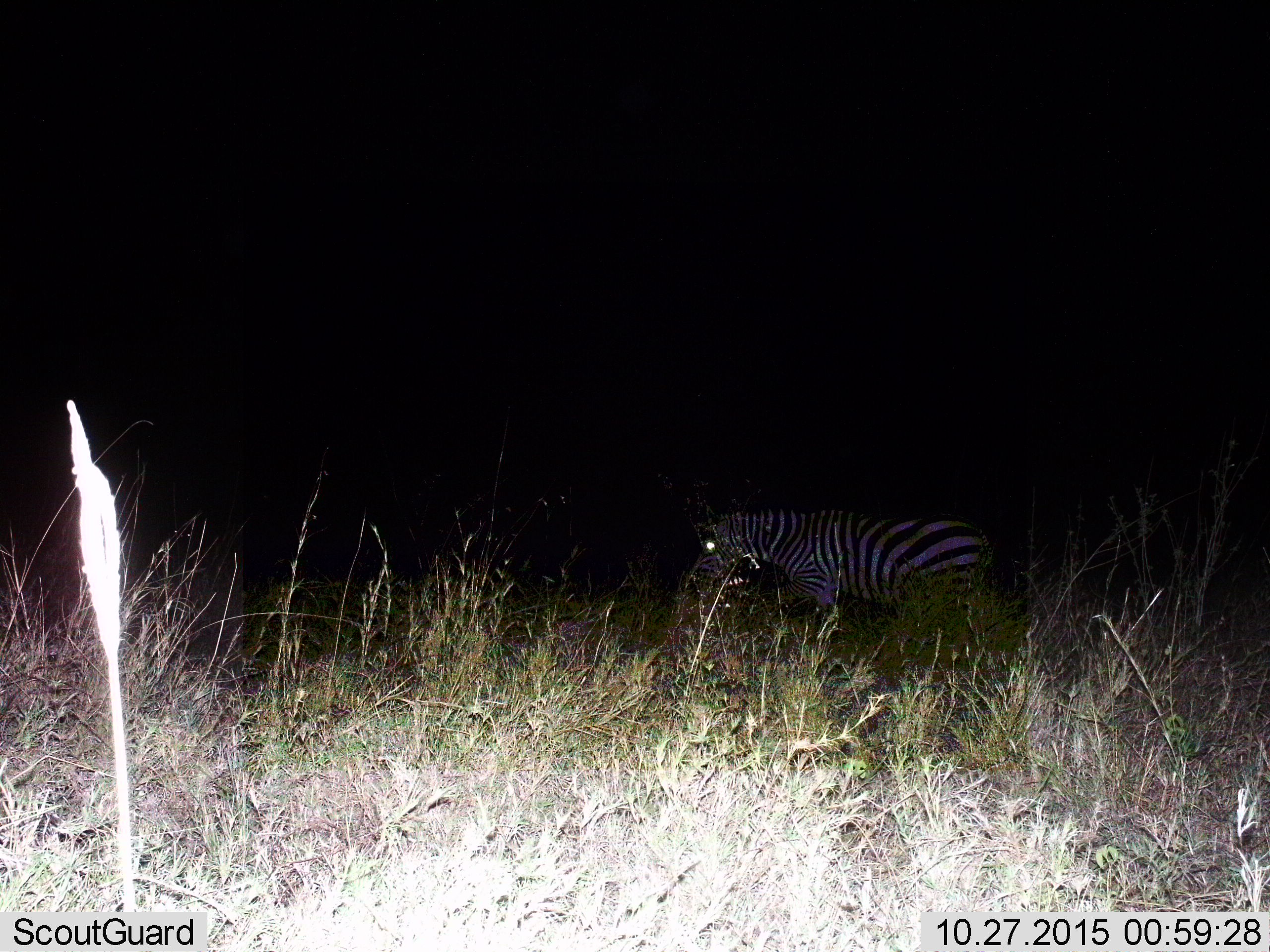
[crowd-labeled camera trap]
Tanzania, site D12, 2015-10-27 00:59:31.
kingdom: Animalia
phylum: Chordata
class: Mammalia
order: Perissodactyla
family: Equidae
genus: Equus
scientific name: Equus quagga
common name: plains zebra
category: zebra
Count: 1.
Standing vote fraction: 44%.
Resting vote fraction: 12%.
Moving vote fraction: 44%.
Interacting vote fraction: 0%.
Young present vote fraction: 0%.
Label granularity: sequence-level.